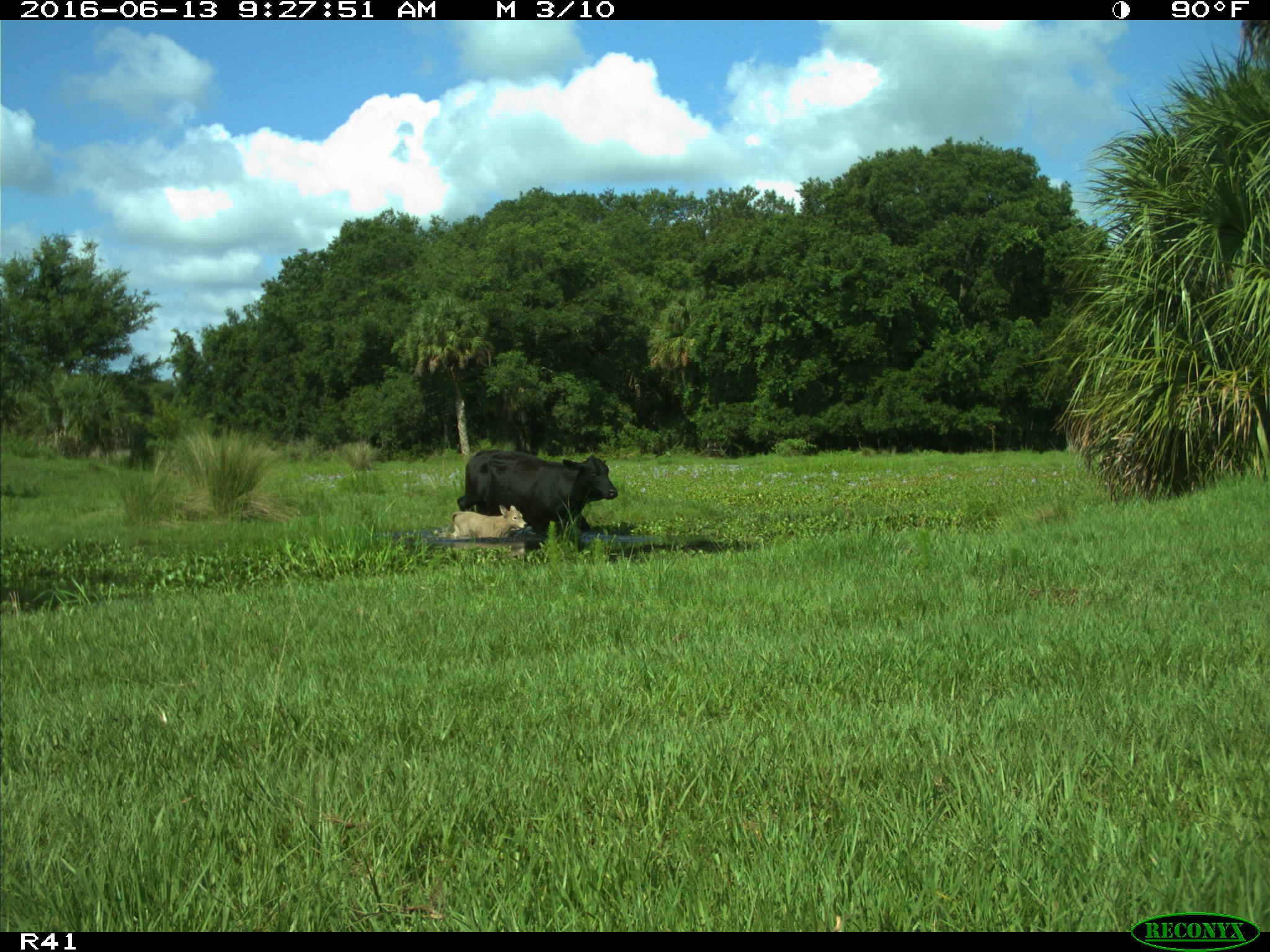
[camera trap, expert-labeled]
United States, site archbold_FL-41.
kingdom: Animalia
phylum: Chordata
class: Mammalia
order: Artiodactyla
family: Bovidae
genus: Bos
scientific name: Bos taurus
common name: domestic cow